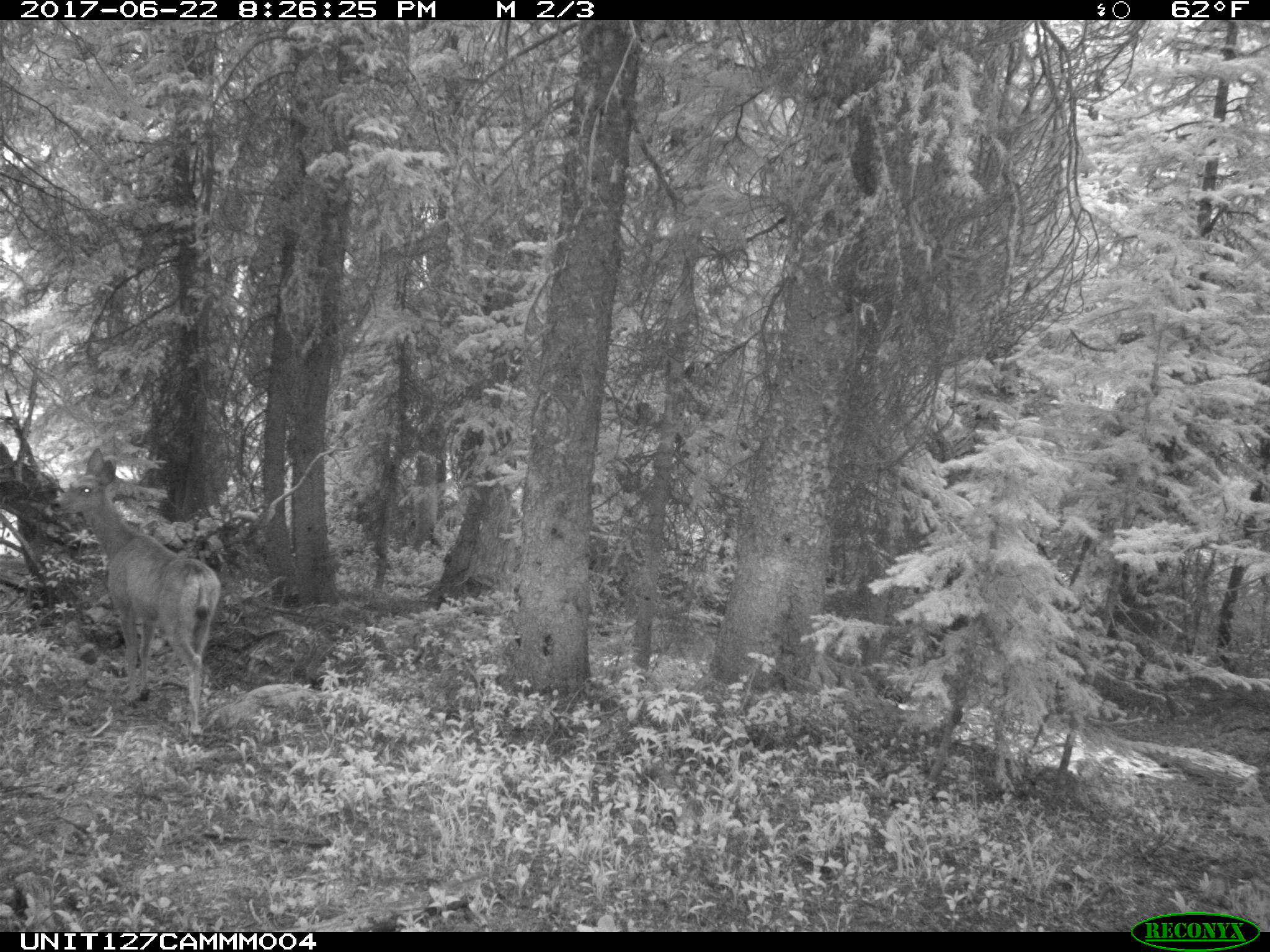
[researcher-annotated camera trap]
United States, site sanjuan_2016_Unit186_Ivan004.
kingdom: Animalia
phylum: Chordata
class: Mammalia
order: Artiodactyla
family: Cervidae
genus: Odocoileus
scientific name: Odocoileus hemionus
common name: mule deer